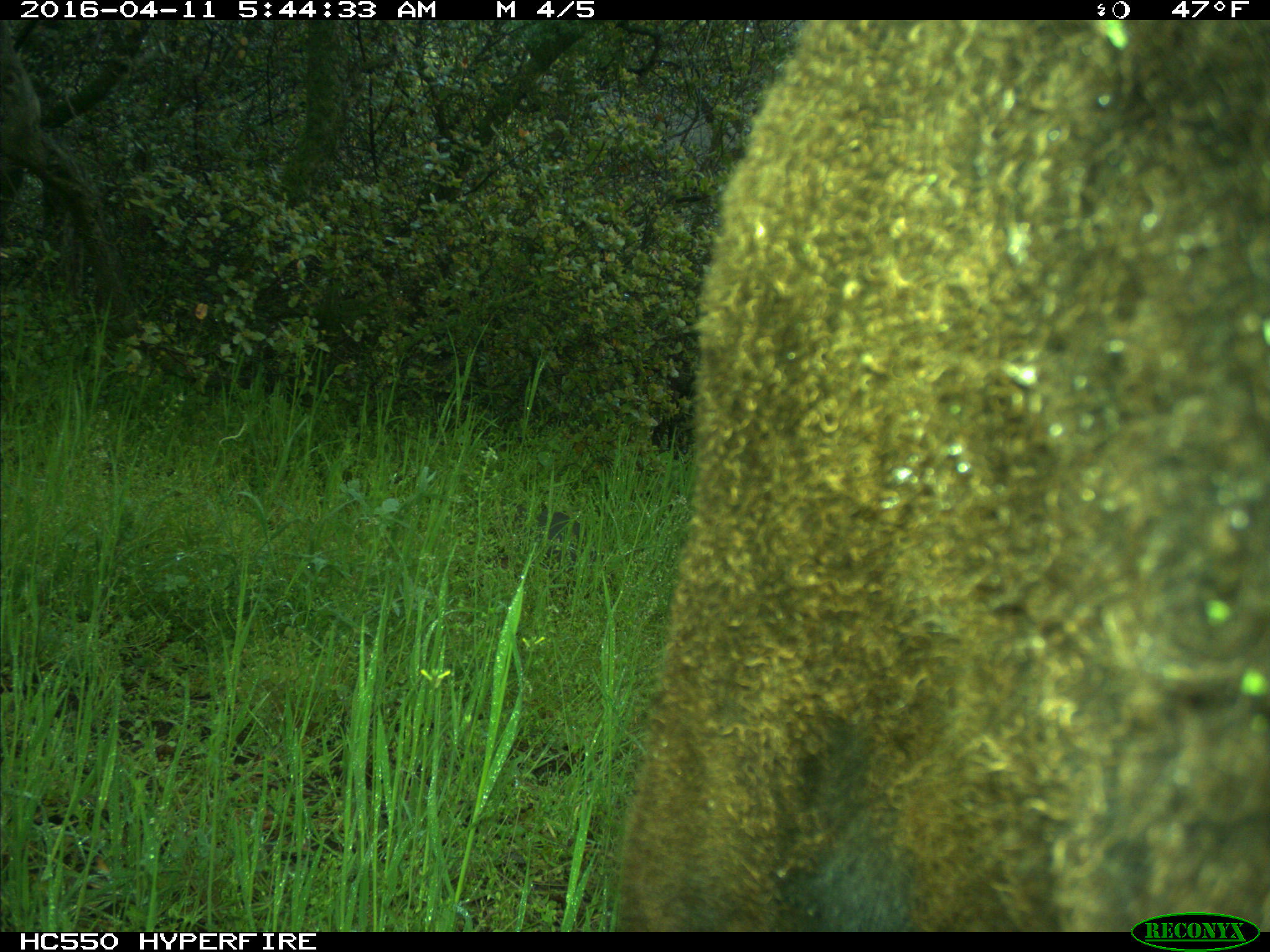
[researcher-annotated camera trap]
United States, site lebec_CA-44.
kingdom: Animalia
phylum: Chordata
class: Mammalia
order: Artiodactyla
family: Bovidae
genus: Bos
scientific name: Bos taurus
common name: domestic cow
Bos taurus (domestic cow).